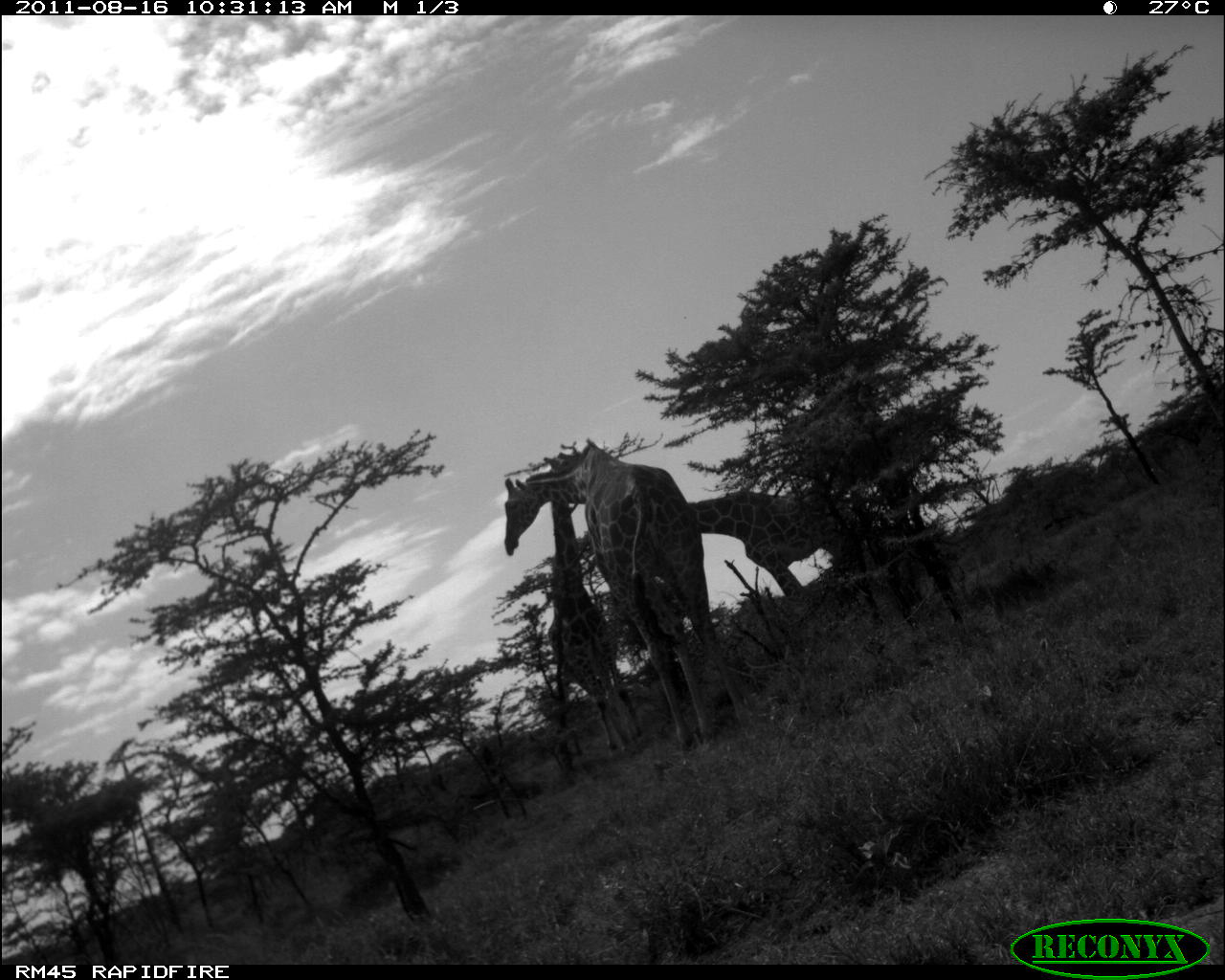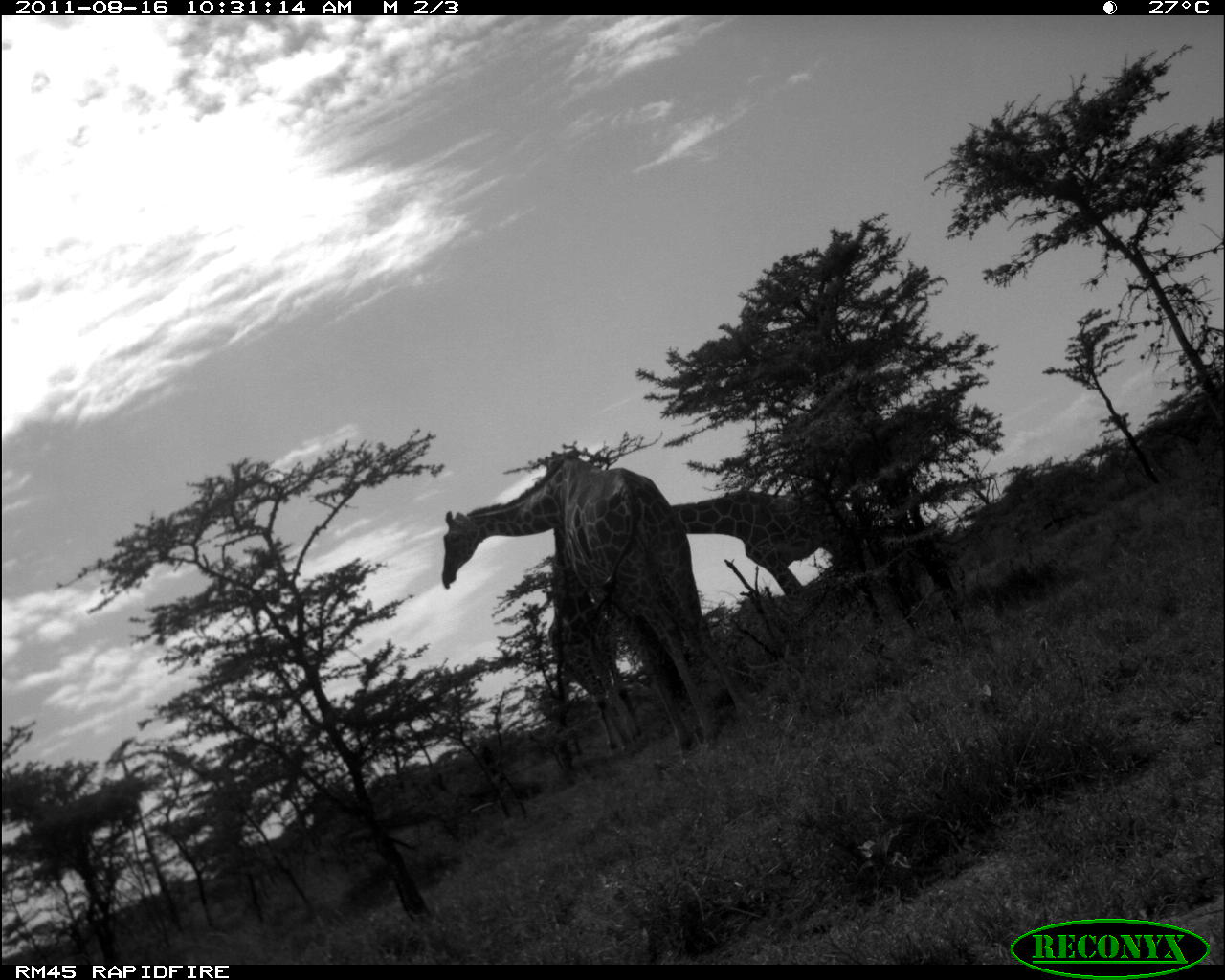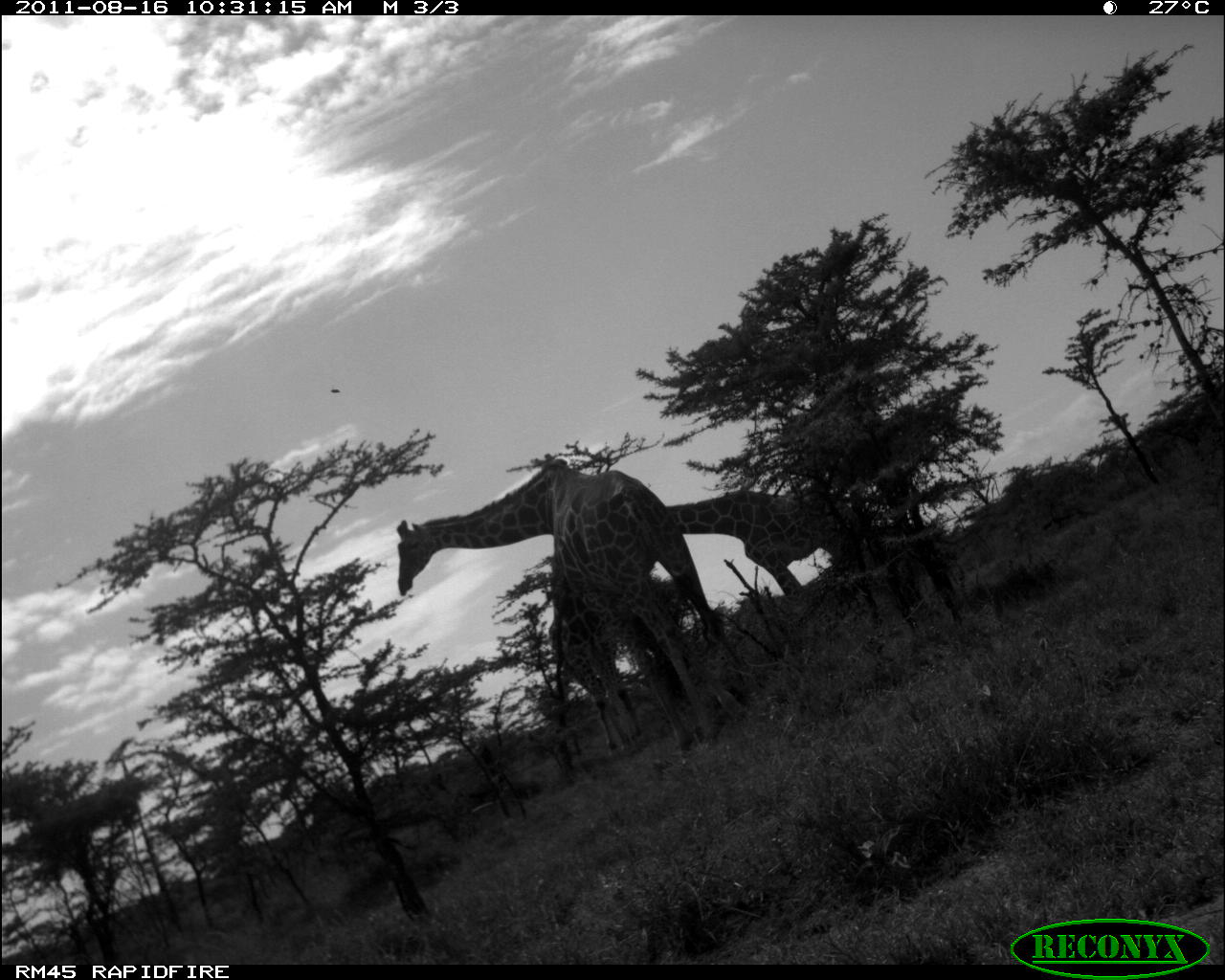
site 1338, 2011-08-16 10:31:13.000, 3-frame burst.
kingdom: Animalia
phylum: Chordata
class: Mammalia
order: Artiodactyla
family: Giraffidae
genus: Giraffa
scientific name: Giraffa camelopardalis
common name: giraffe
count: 3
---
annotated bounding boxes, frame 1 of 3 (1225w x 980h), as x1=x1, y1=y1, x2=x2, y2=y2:
giraffa camelopardalis: x1=505, y1=444, x2=749, y2=748; x1=545, y1=453, x2=641, y2=751; x1=689, y1=488, x2=914, y2=602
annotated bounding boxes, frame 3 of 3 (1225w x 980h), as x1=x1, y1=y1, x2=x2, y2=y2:
giraffa camelopardalis: x1=393, y1=456, x2=760, y2=755; x1=666, y1=486, x2=885, y2=647; x1=548, y1=613, x2=685, y2=747